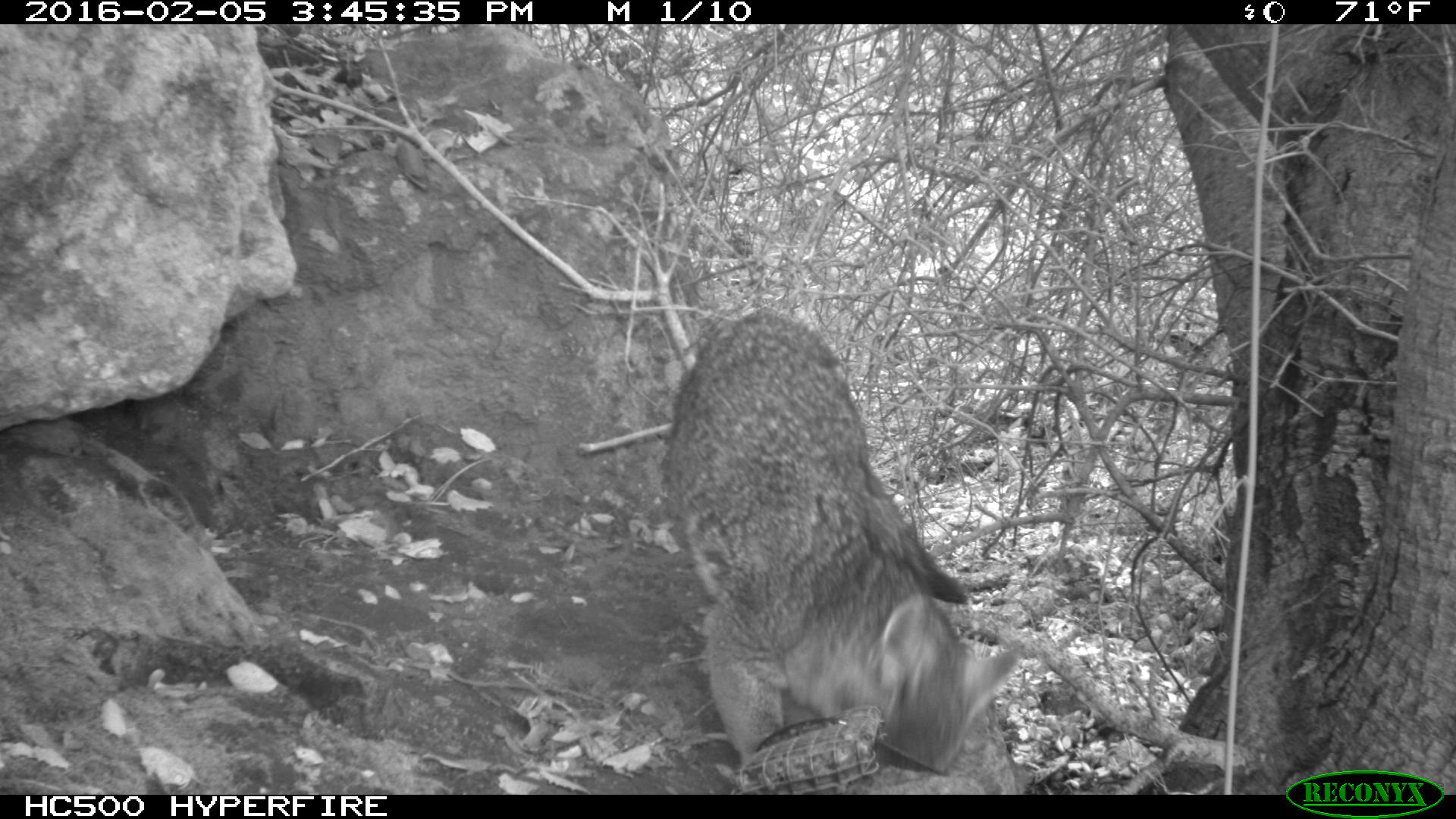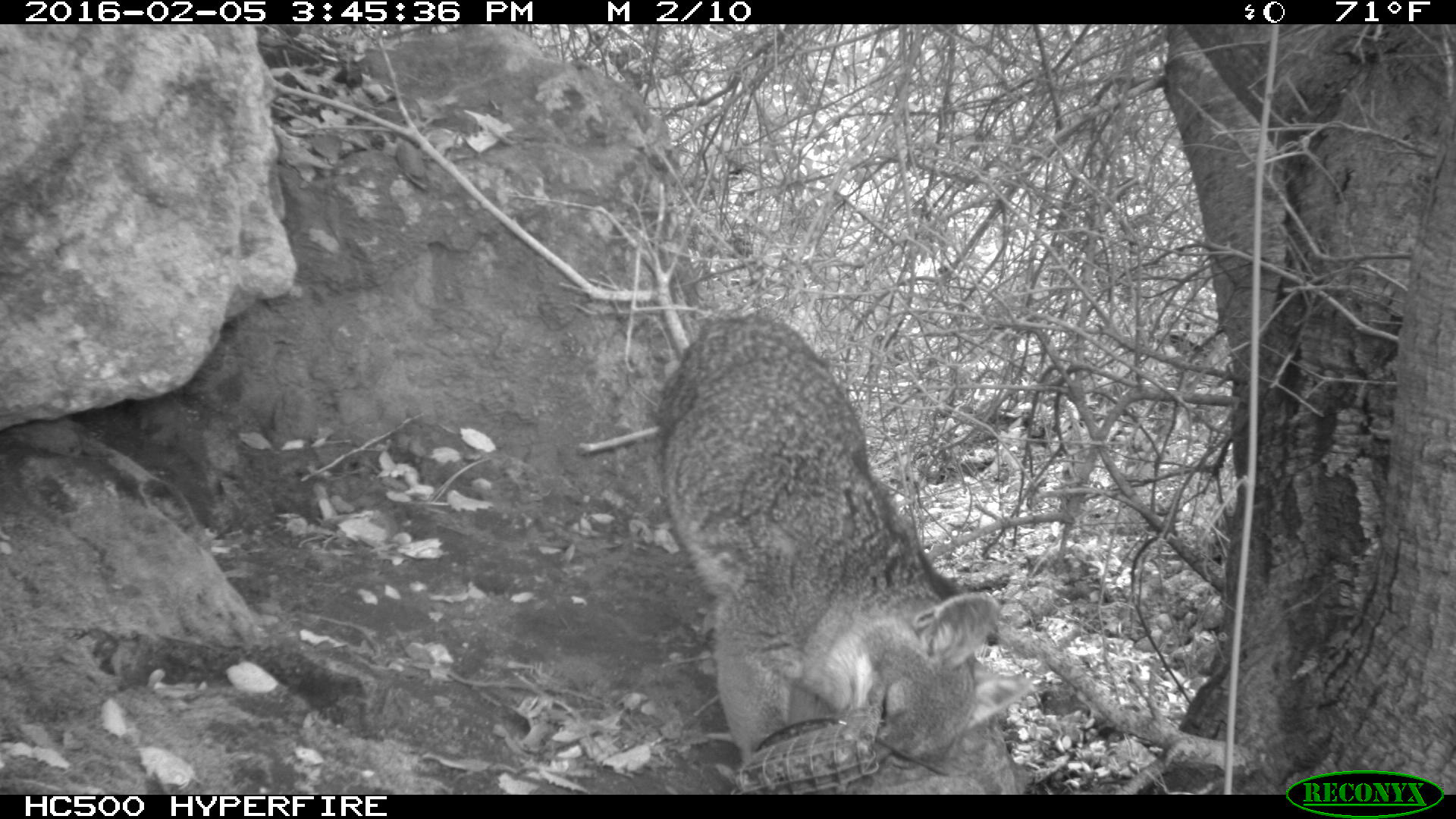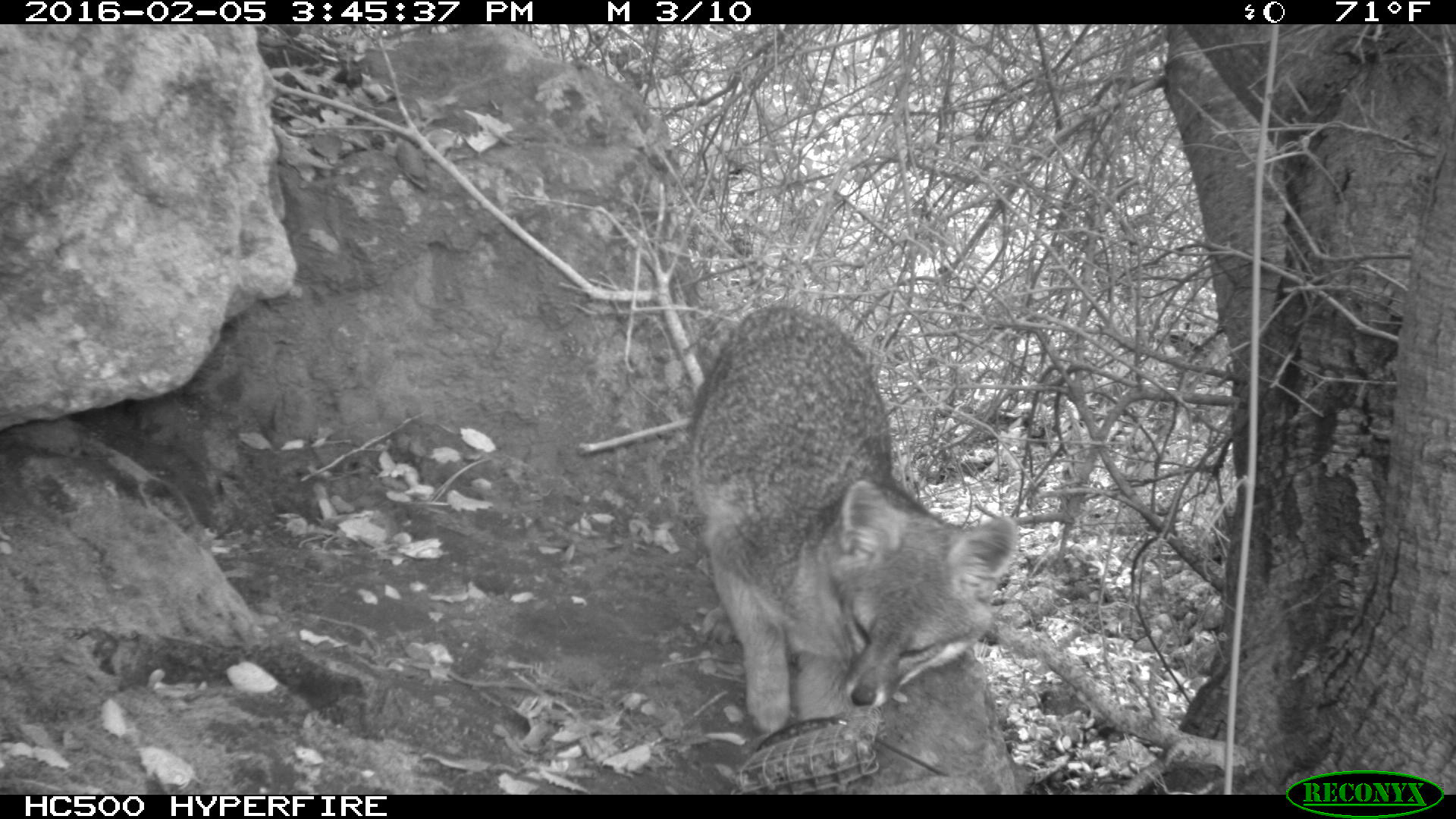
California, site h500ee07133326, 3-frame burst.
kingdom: Animalia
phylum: Chordata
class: Mammalia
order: Carnivora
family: Canidae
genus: Urocyon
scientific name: Urocyon littoralis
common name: island fox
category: fox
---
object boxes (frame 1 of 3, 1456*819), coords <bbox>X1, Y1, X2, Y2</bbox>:
fox: <bbox>660, 308, 1025, 777</bbox>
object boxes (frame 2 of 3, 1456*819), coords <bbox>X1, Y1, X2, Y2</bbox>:
fox: <bbox>654, 313, 1027, 775</bbox>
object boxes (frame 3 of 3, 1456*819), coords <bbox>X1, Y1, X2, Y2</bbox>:
fox: <bbox>686, 302, 1015, 733</bbox>